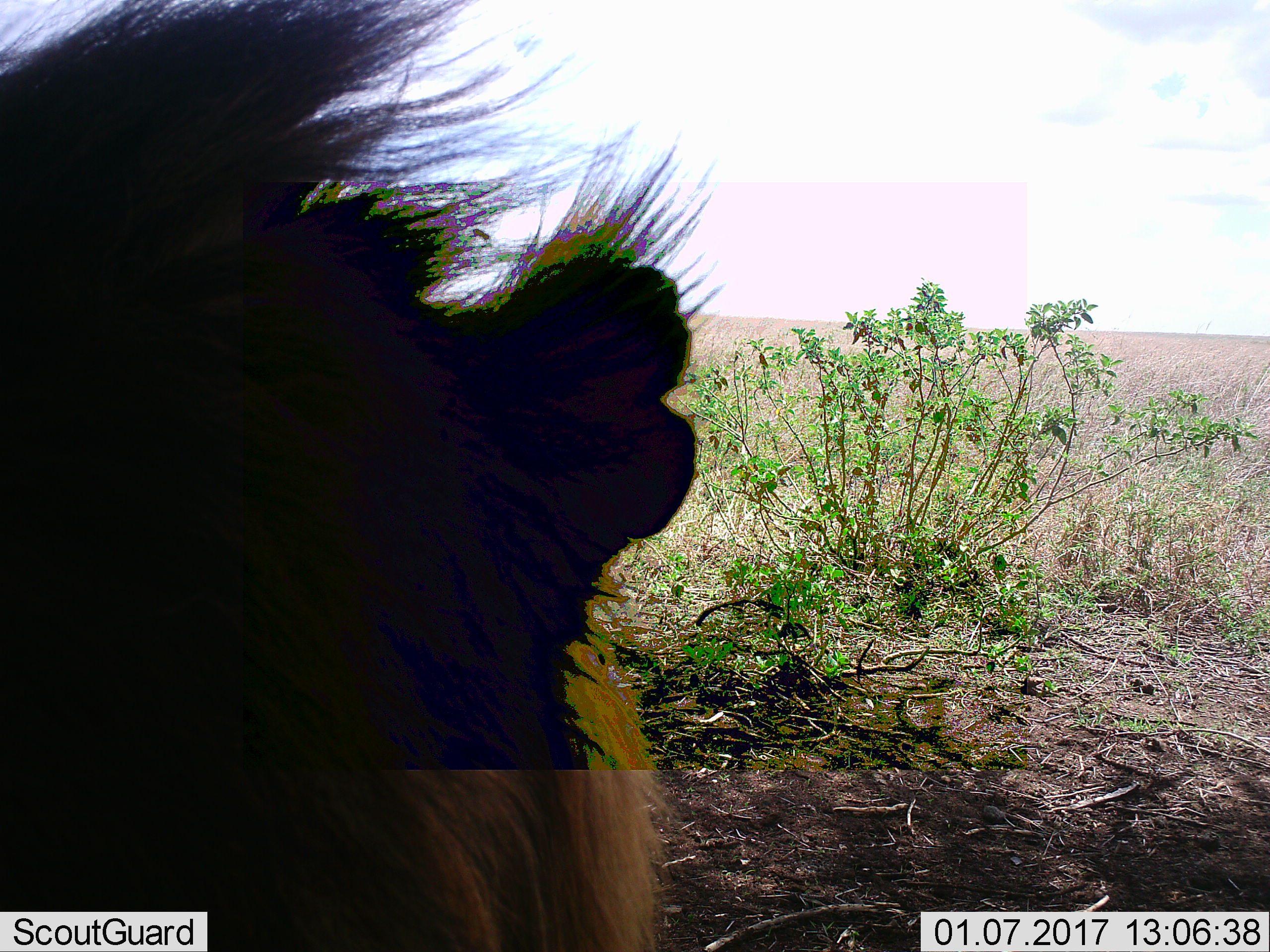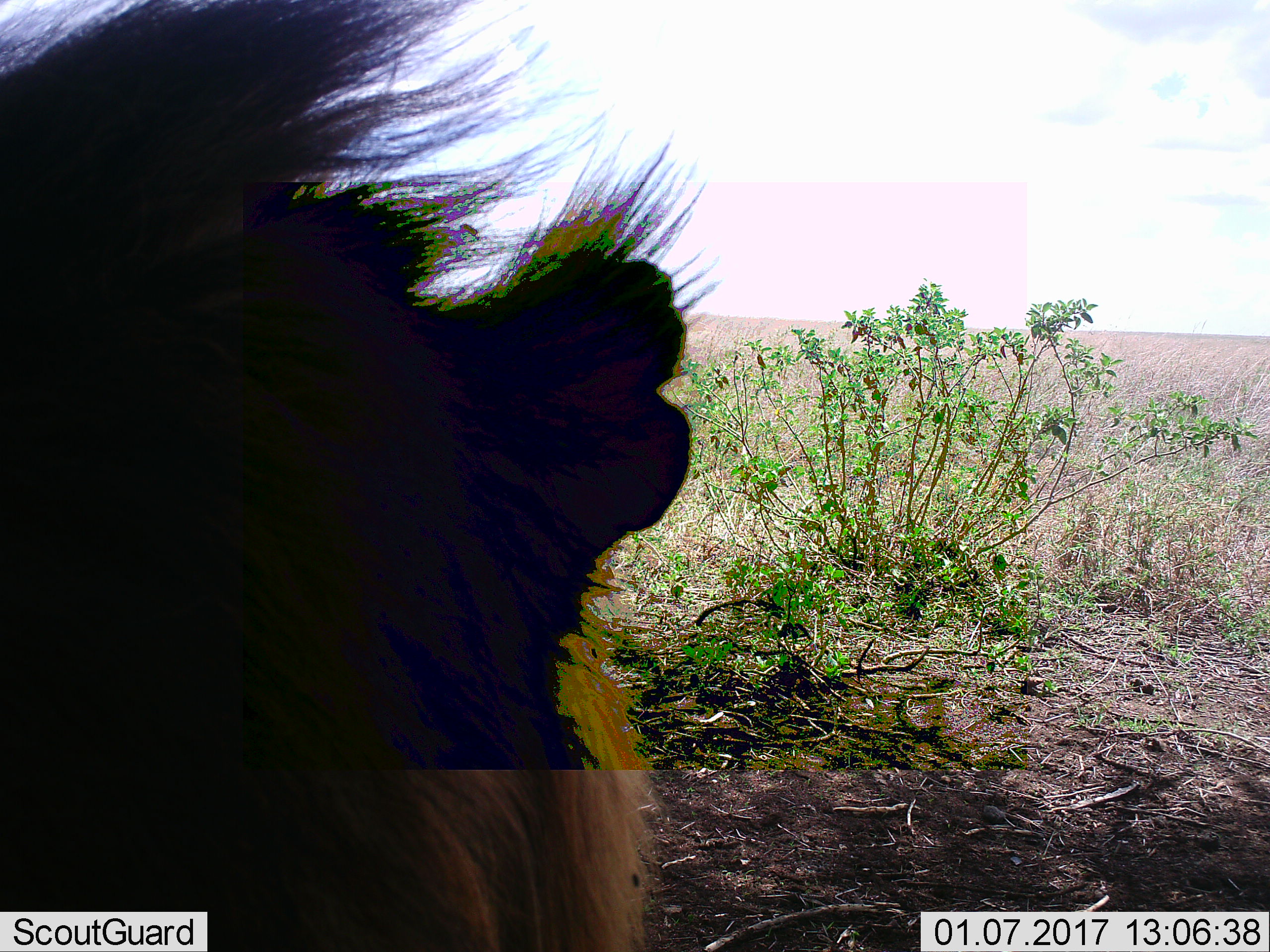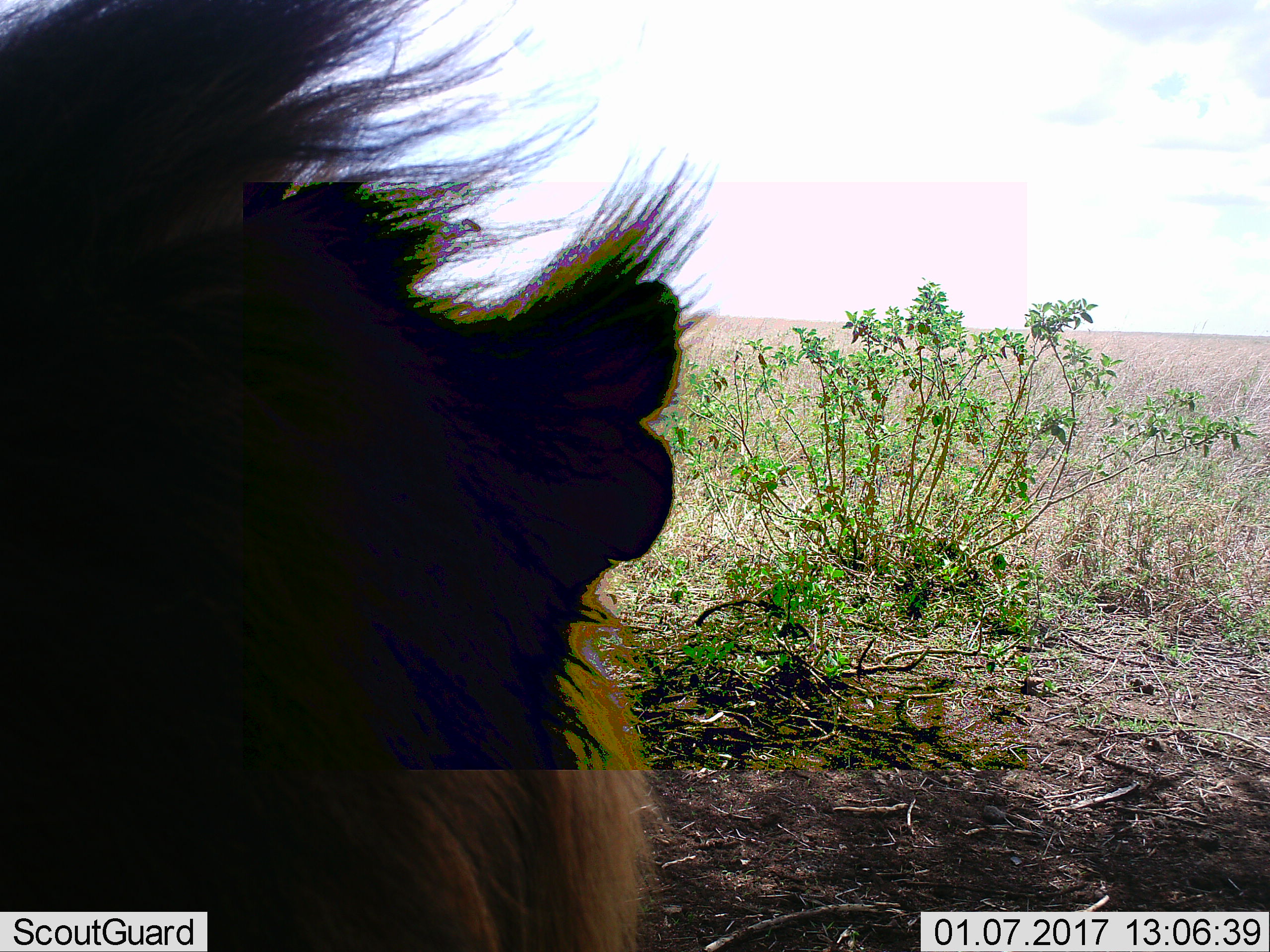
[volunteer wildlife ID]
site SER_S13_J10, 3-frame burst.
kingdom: Animalia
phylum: Chordata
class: Mammalia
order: Carnivora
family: Felidae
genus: Panthera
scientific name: Panthera leo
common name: lion male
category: lionmale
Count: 1.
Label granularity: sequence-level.